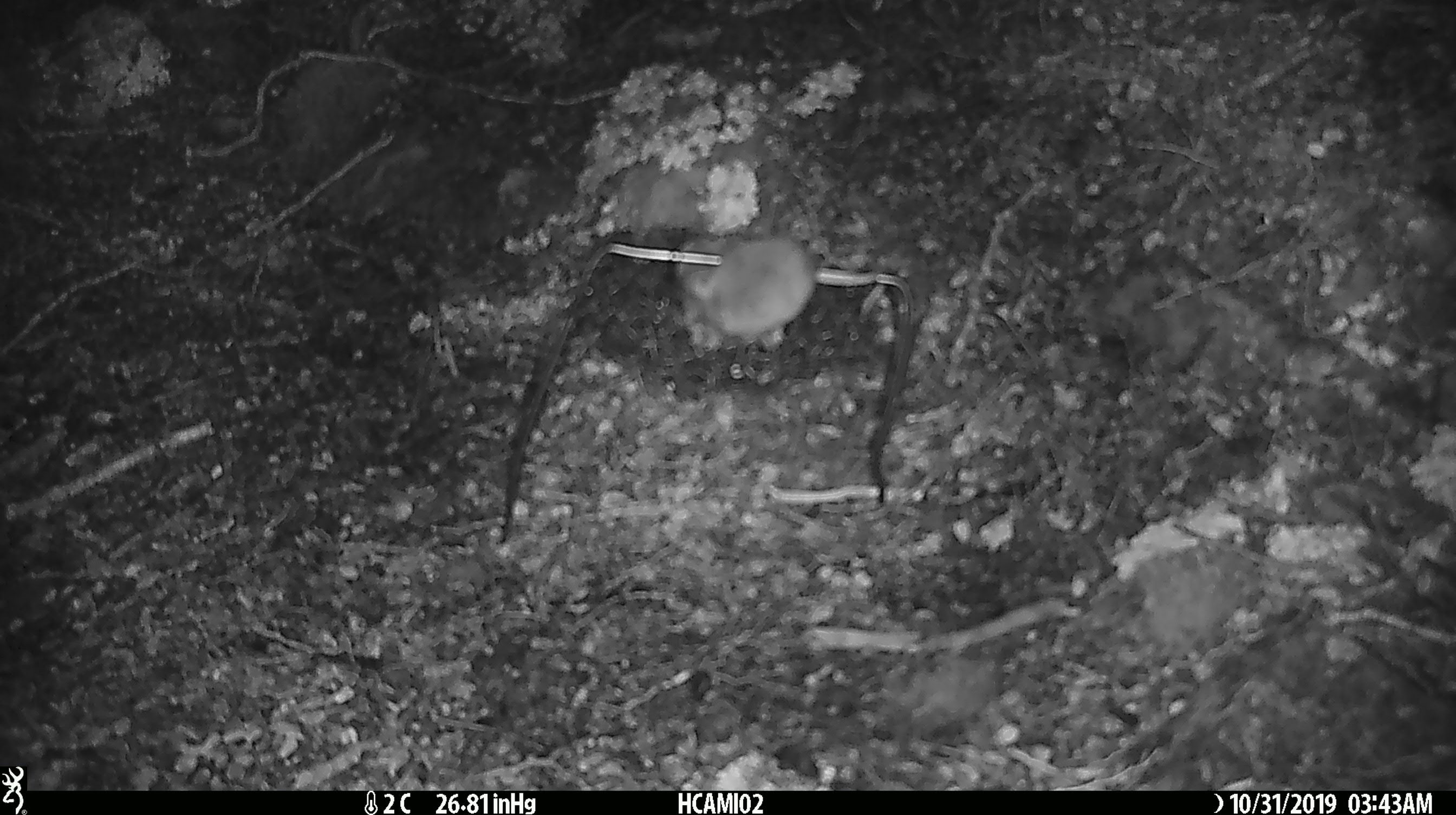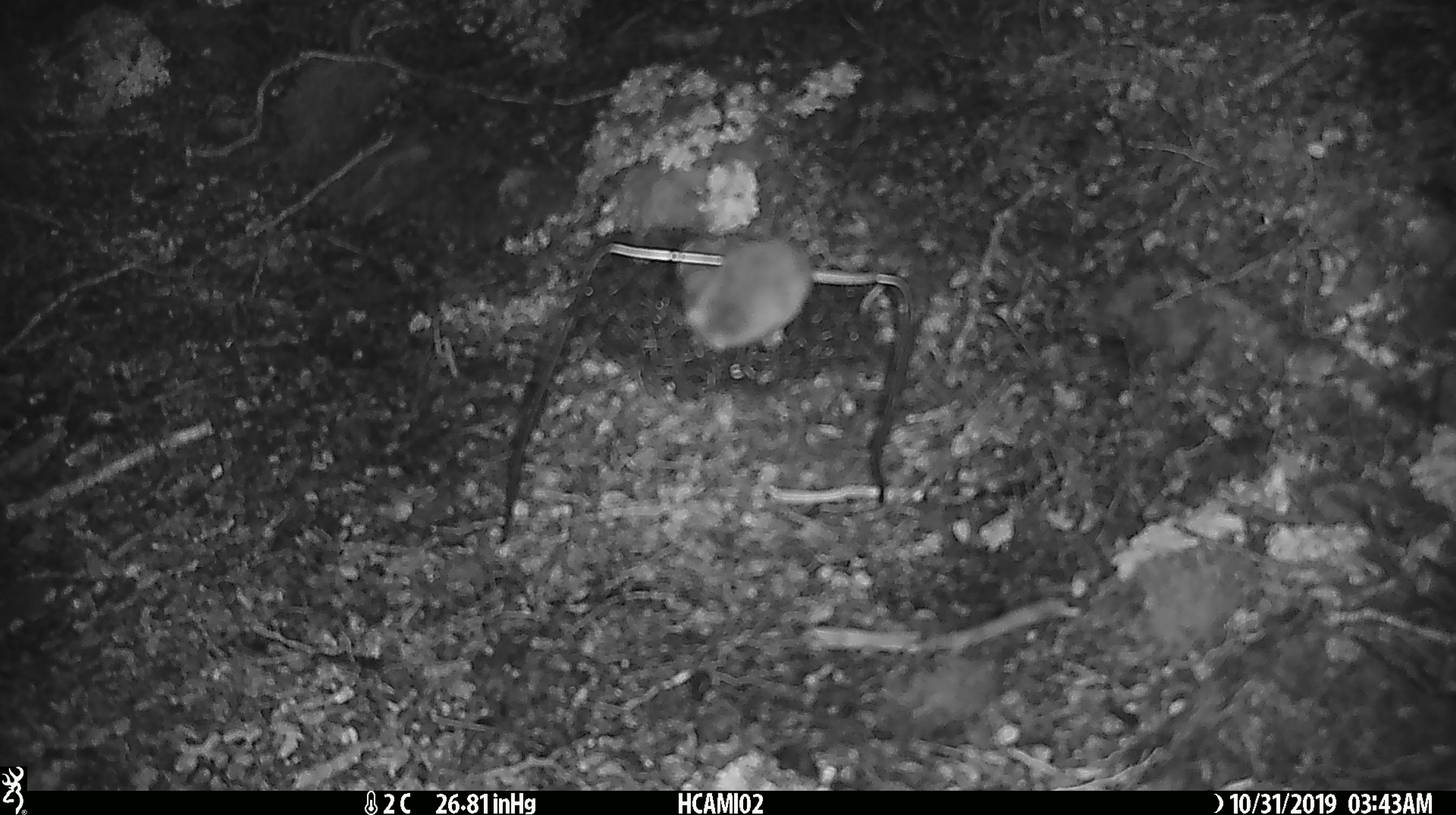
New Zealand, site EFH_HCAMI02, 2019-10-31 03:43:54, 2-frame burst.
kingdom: Animalia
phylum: Chordata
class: Mammalia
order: Rodentia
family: Muridae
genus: Mus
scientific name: Mus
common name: mouse